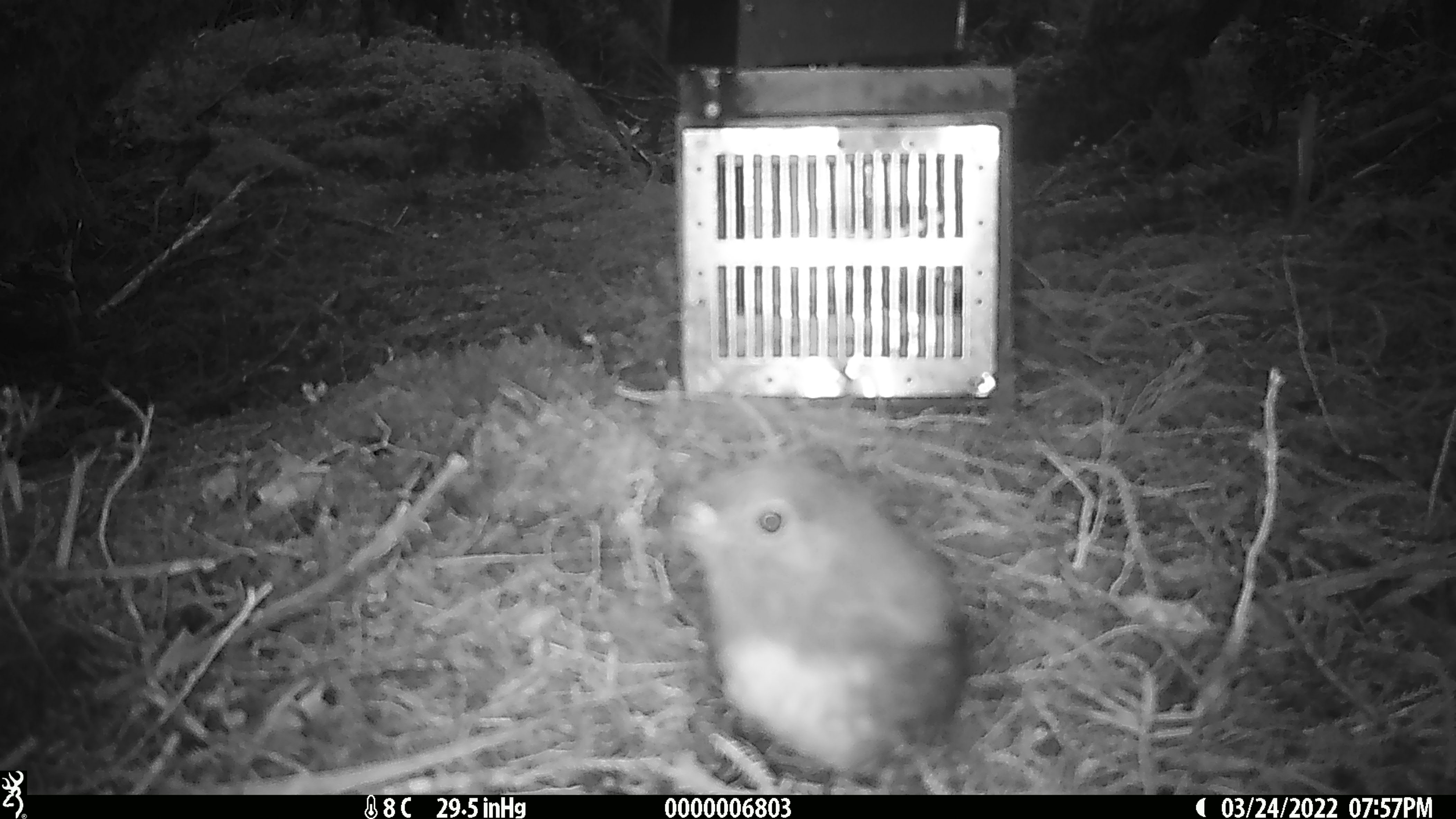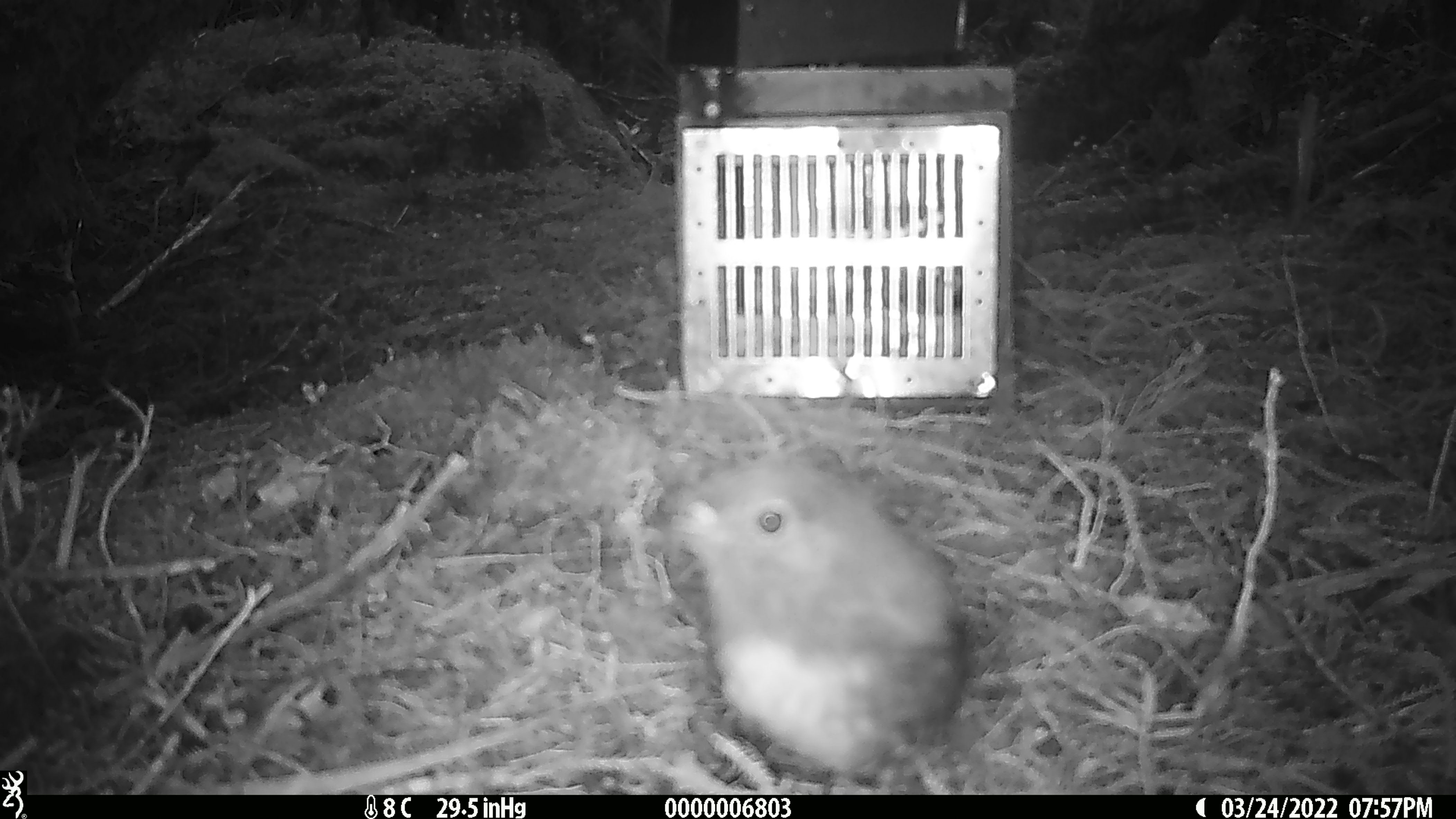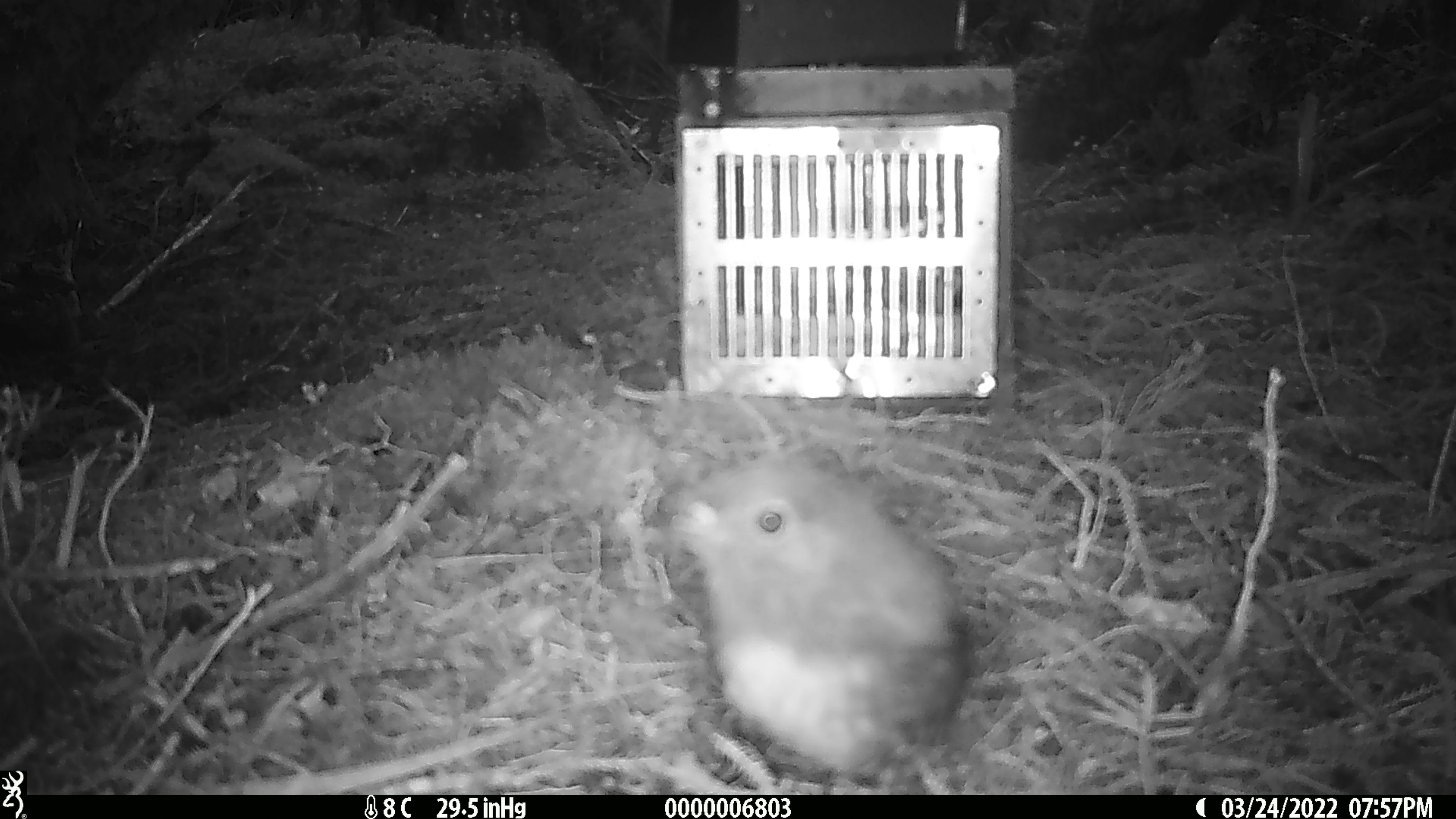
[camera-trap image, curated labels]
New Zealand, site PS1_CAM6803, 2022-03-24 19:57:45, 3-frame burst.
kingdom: Animalia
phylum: Chordata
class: Aves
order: Passeriformes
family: Petroicidae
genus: Petroica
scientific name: Petroica australis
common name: new zealand robin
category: robin